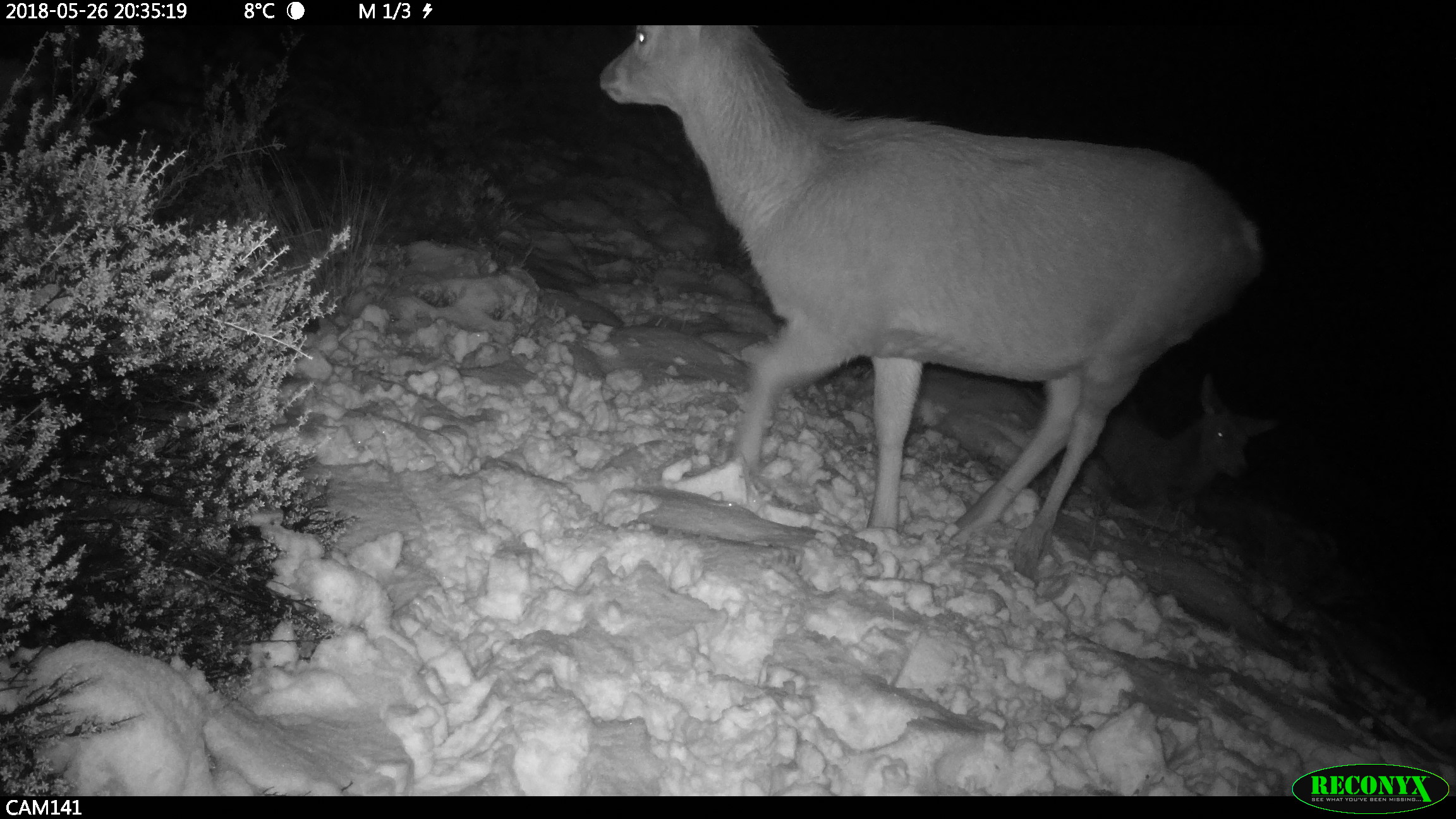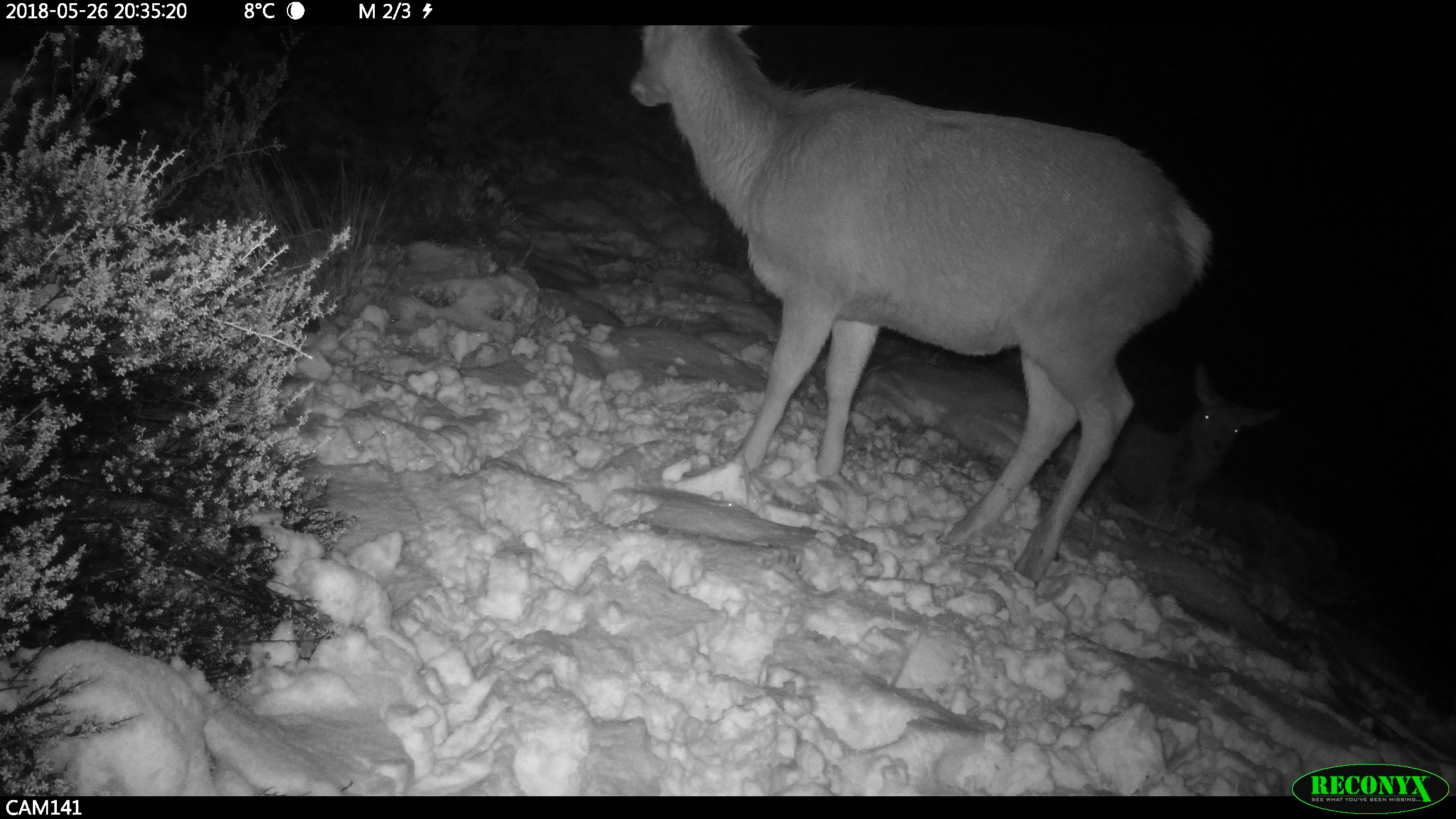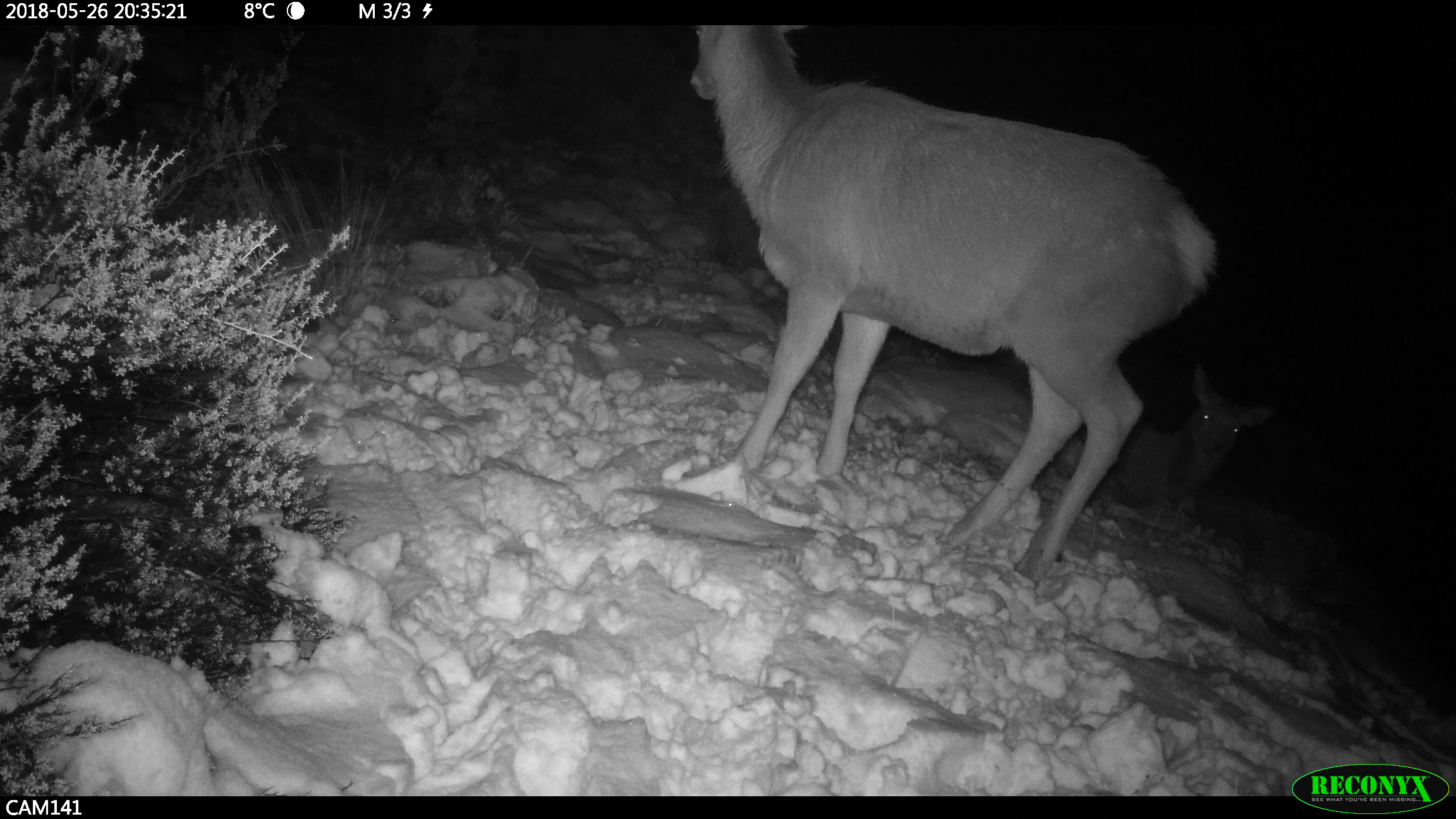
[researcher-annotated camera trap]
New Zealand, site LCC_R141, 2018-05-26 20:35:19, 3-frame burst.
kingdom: Animalia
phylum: Chordata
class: Mammalia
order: Artiodactyla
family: Cervidae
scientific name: Cervidae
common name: deer